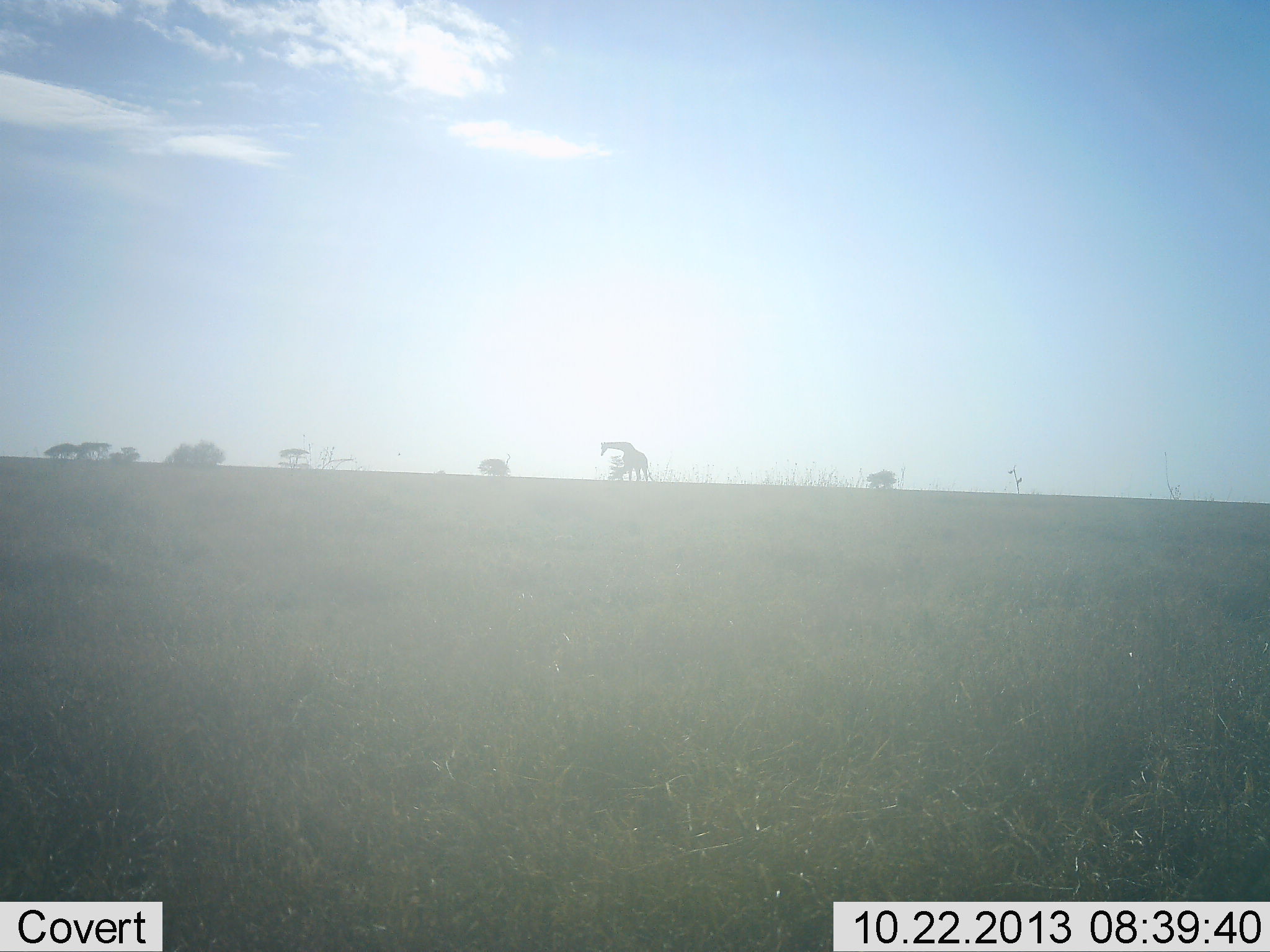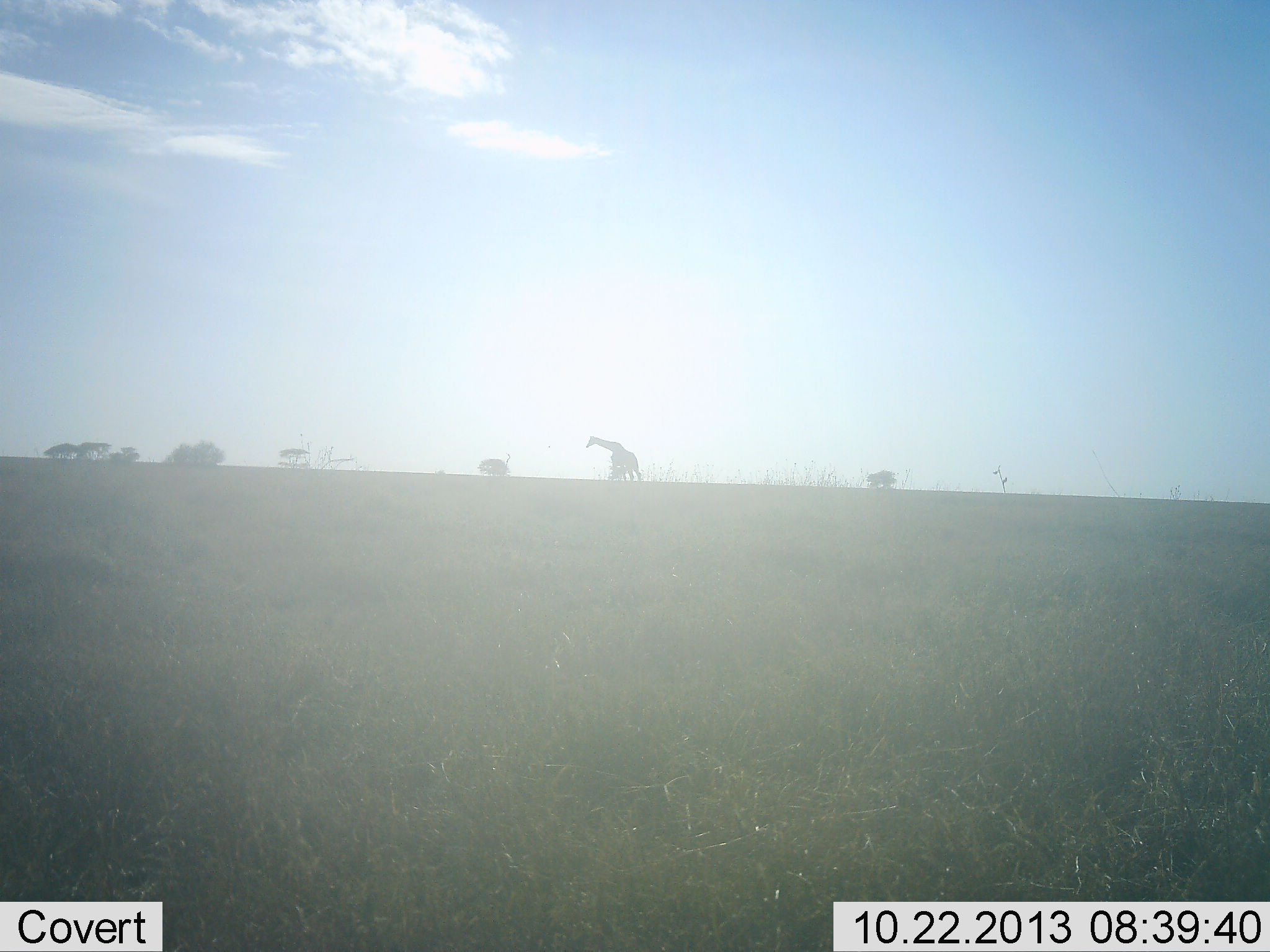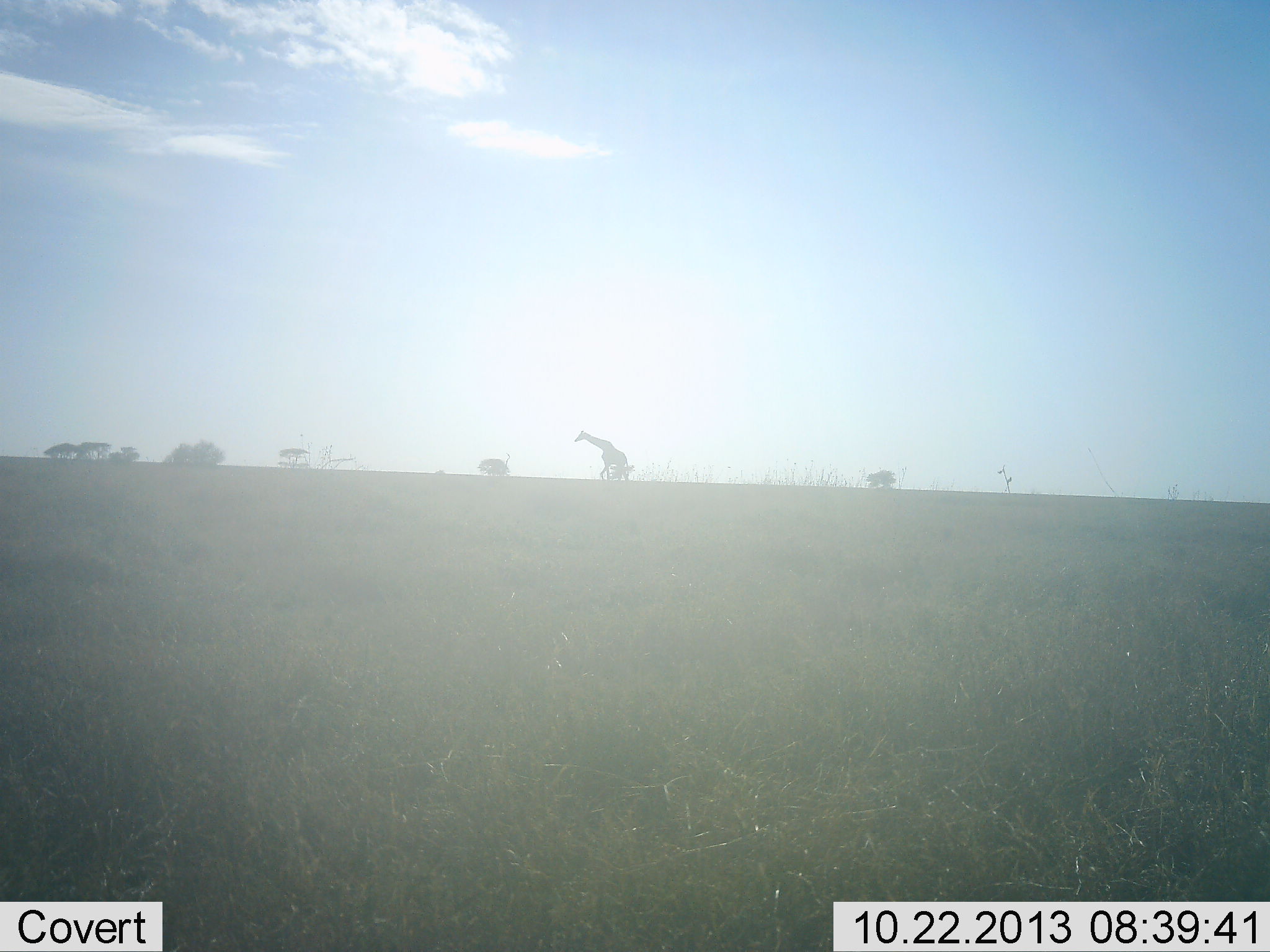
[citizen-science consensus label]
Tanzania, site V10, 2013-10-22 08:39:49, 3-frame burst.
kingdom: Animalia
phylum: Chordata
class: Mammalia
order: Artiodactyla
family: Giraffidae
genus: Giraffa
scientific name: Giraffa camelopardalis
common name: giraffe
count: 1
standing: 10%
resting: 0%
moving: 90%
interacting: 0%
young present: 0%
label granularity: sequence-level